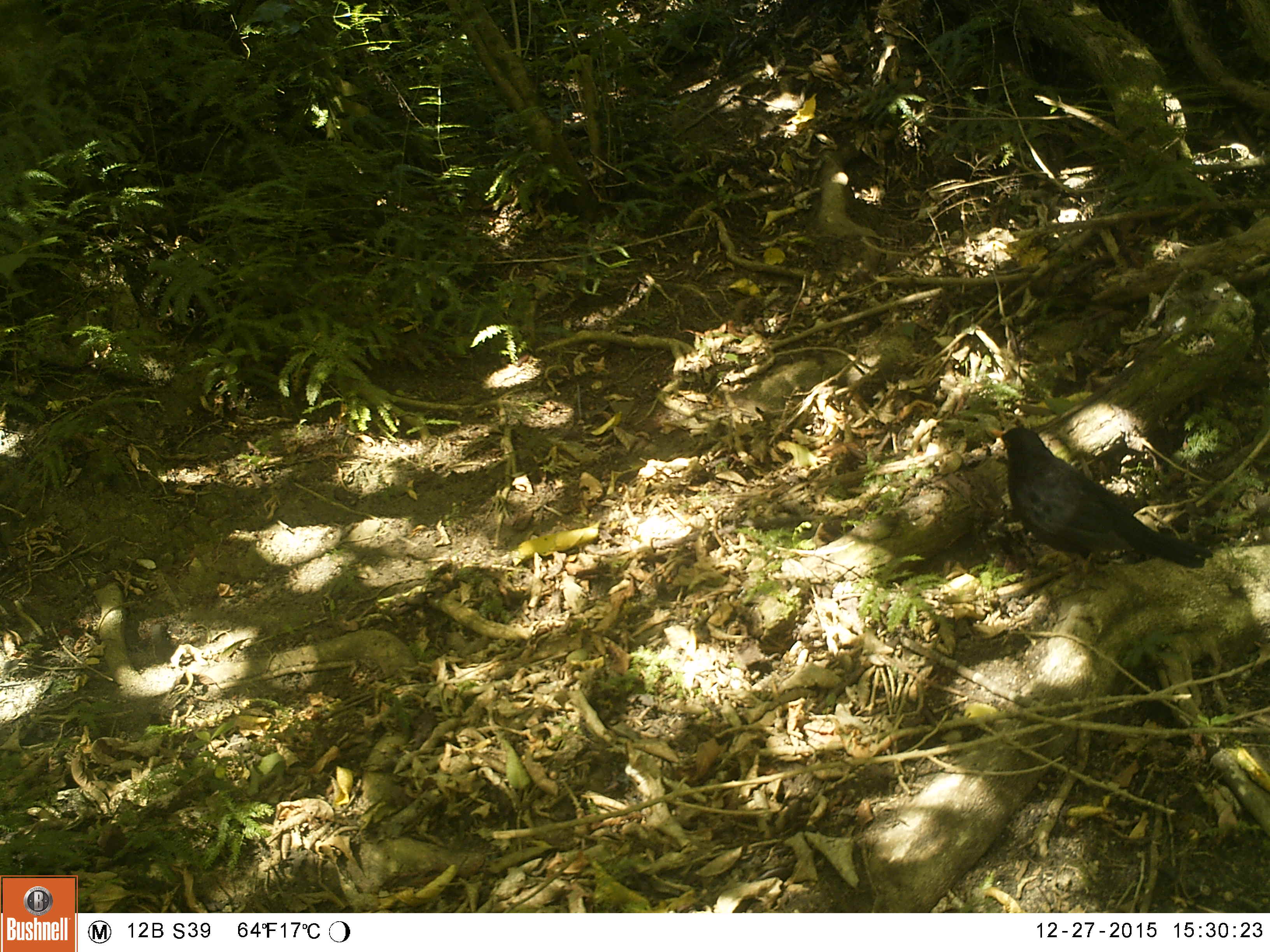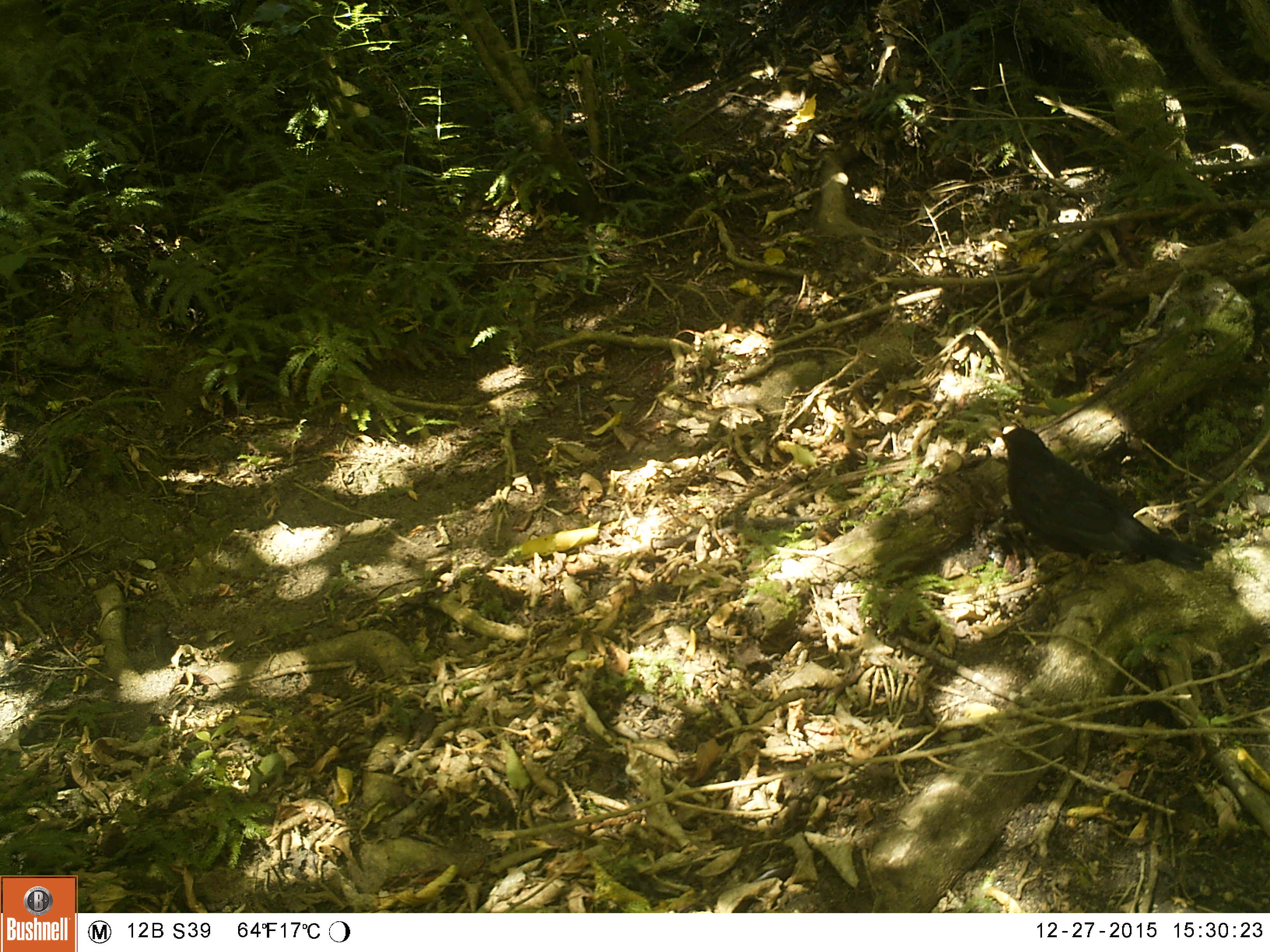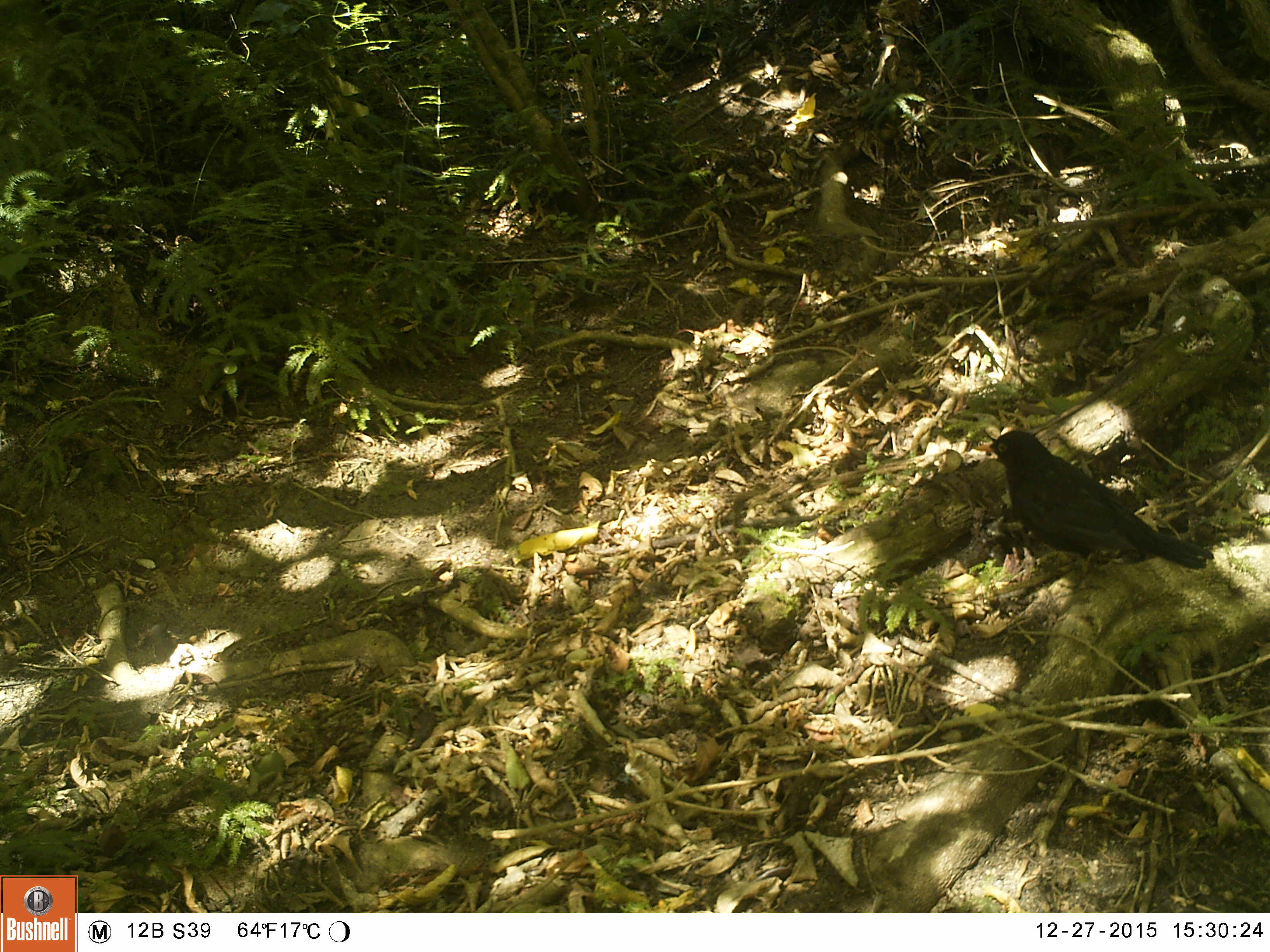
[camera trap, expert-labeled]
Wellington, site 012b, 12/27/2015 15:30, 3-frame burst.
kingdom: Animalia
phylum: Chordata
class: Aves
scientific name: Aves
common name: bird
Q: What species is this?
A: Bird (Aves).